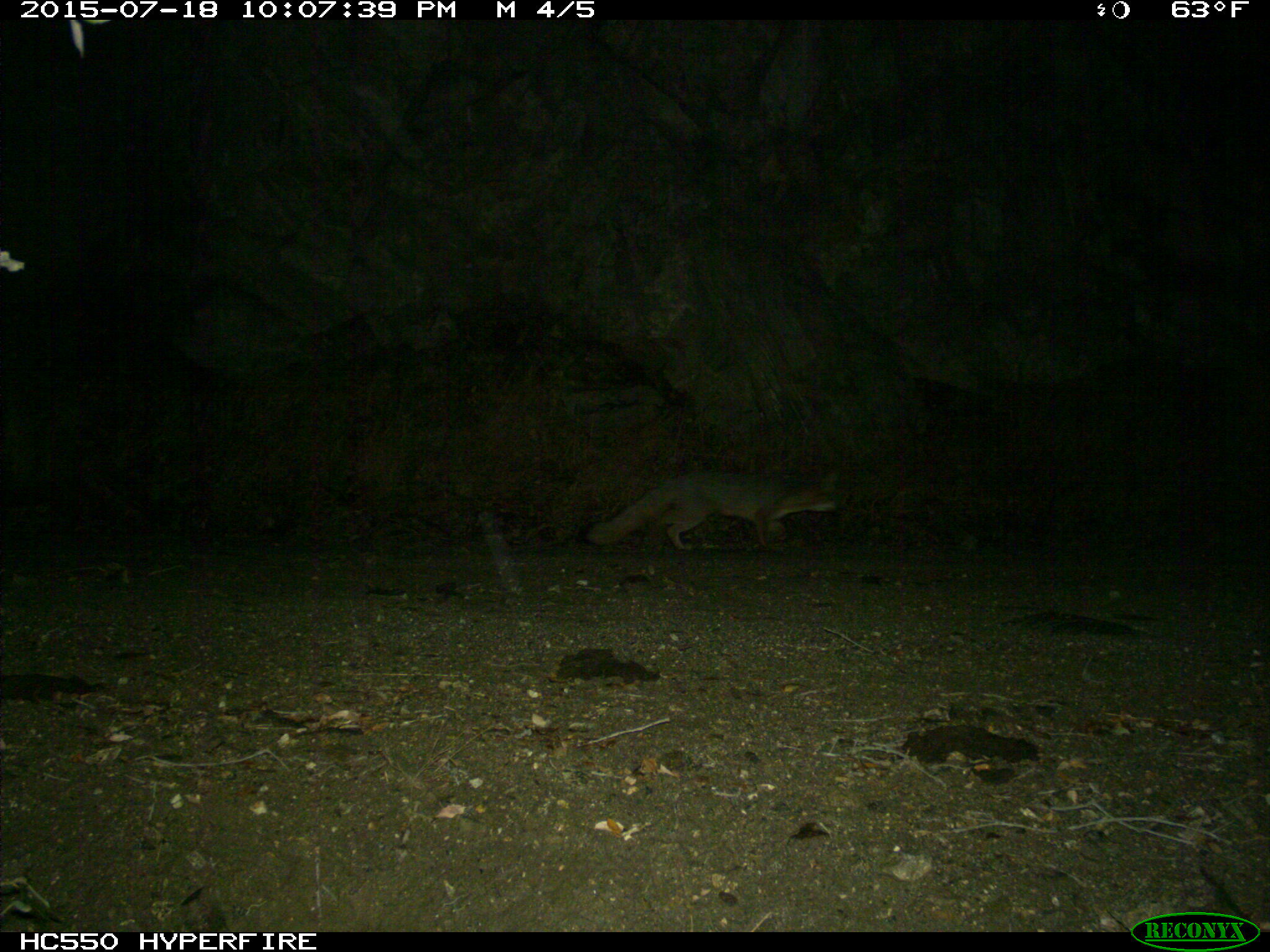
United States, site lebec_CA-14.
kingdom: Animalia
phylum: Chordata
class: Mammalia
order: Carnivora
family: Canidae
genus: Urocyon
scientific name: Urocyon cinereoargenteus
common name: gray fox